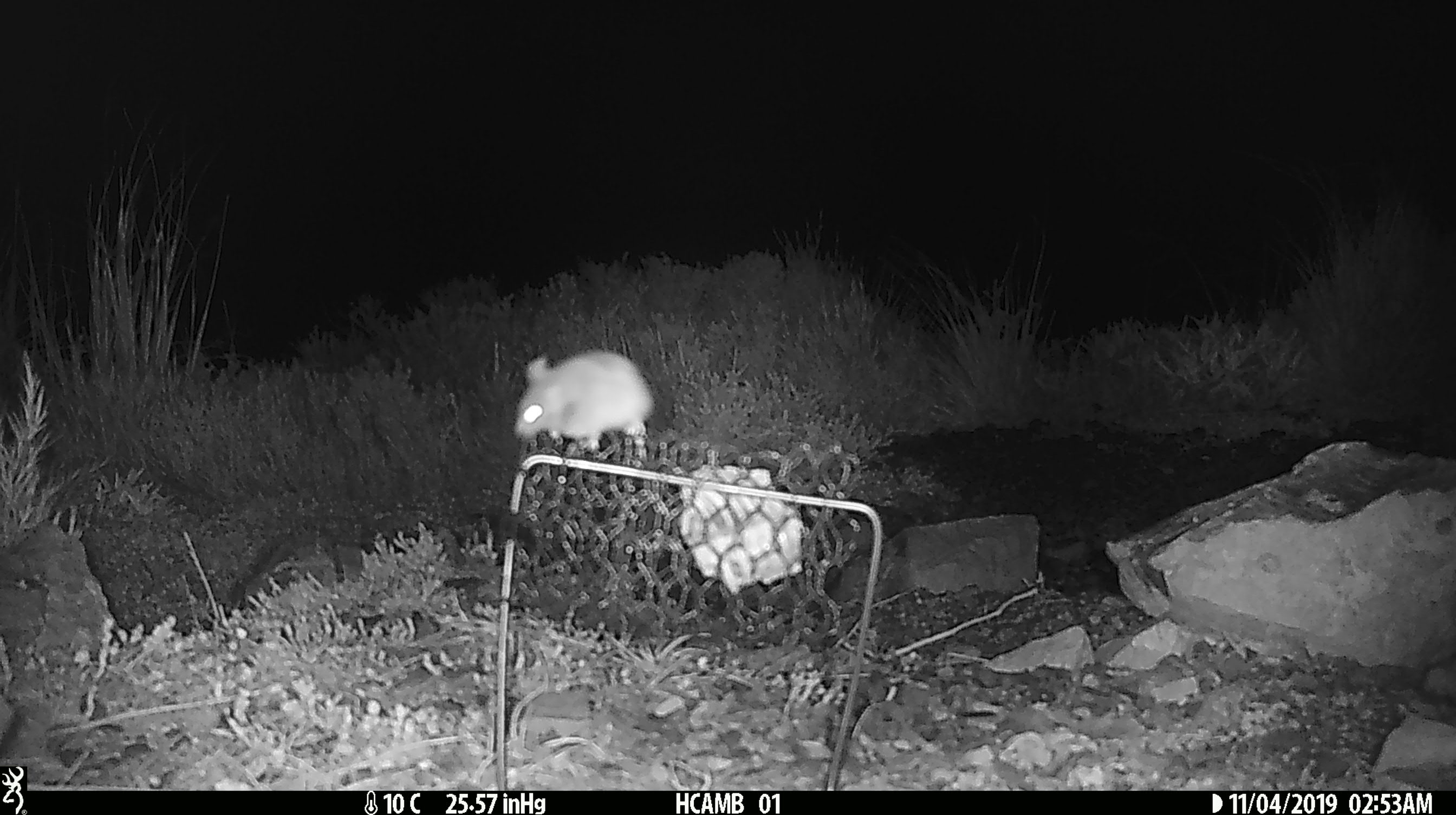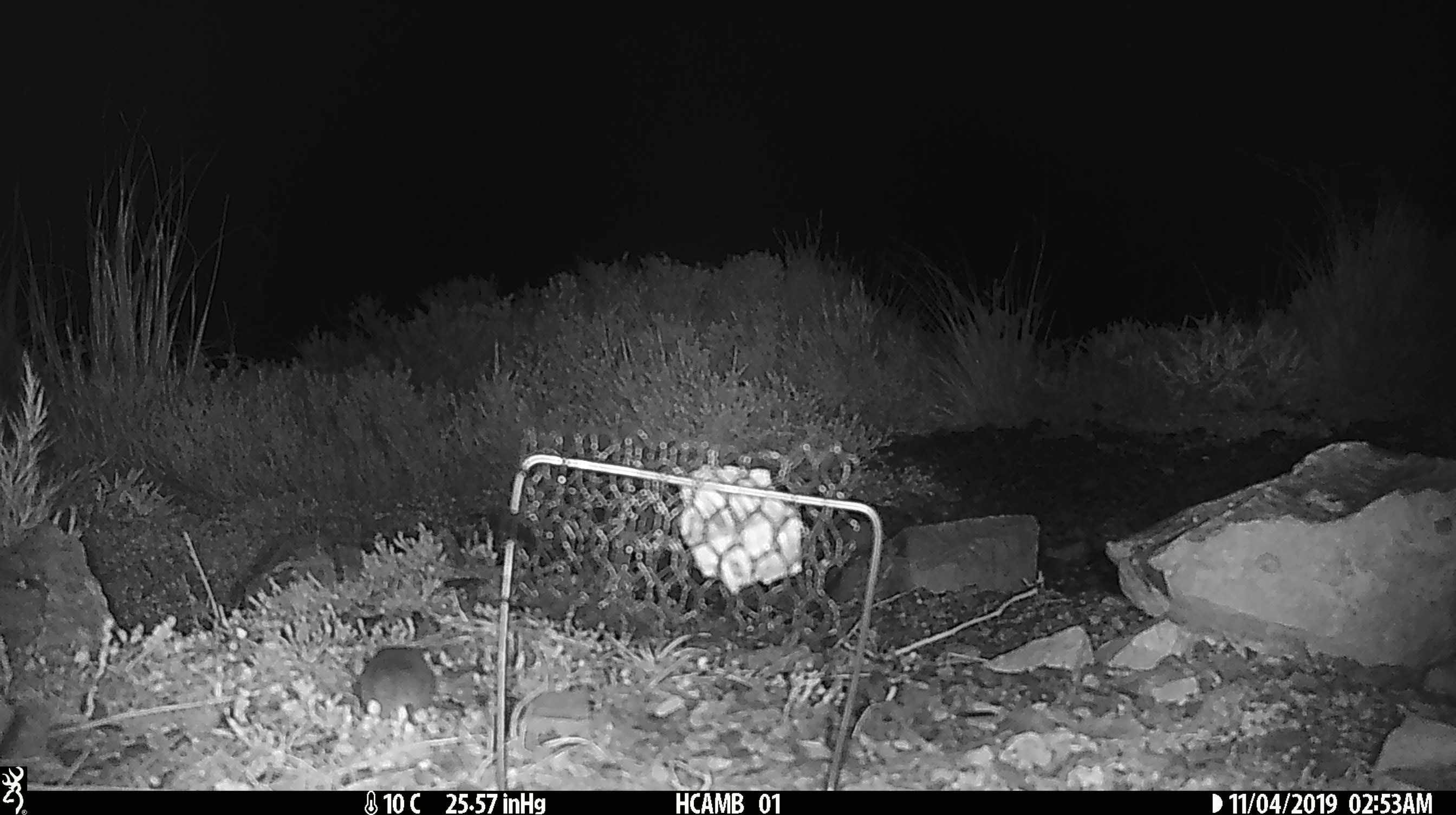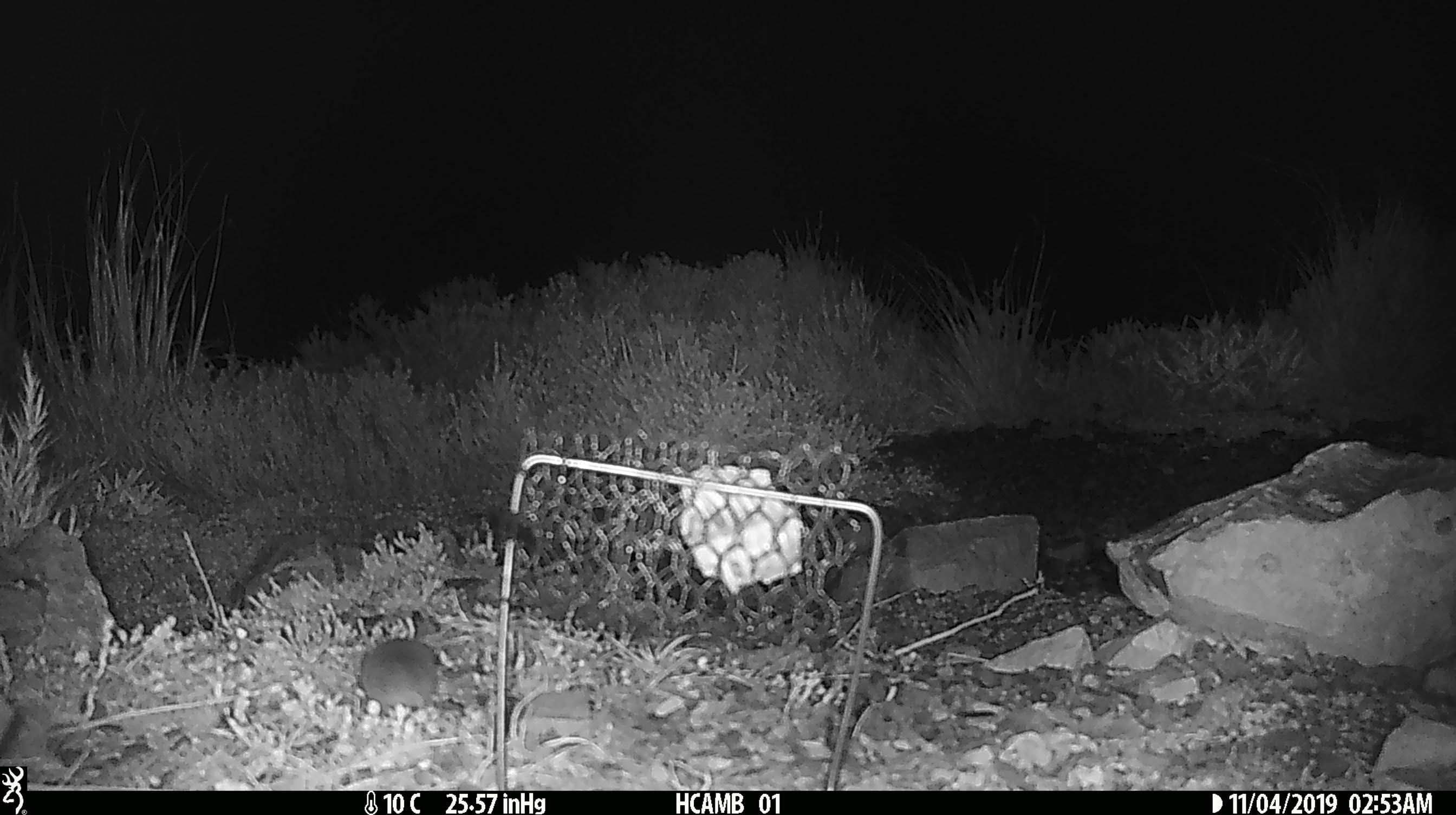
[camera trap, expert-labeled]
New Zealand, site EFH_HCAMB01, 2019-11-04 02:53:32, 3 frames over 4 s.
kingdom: Animalia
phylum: Chordata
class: Mammalia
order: Rodentia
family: Muridae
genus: Mus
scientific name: Mus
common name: mouse